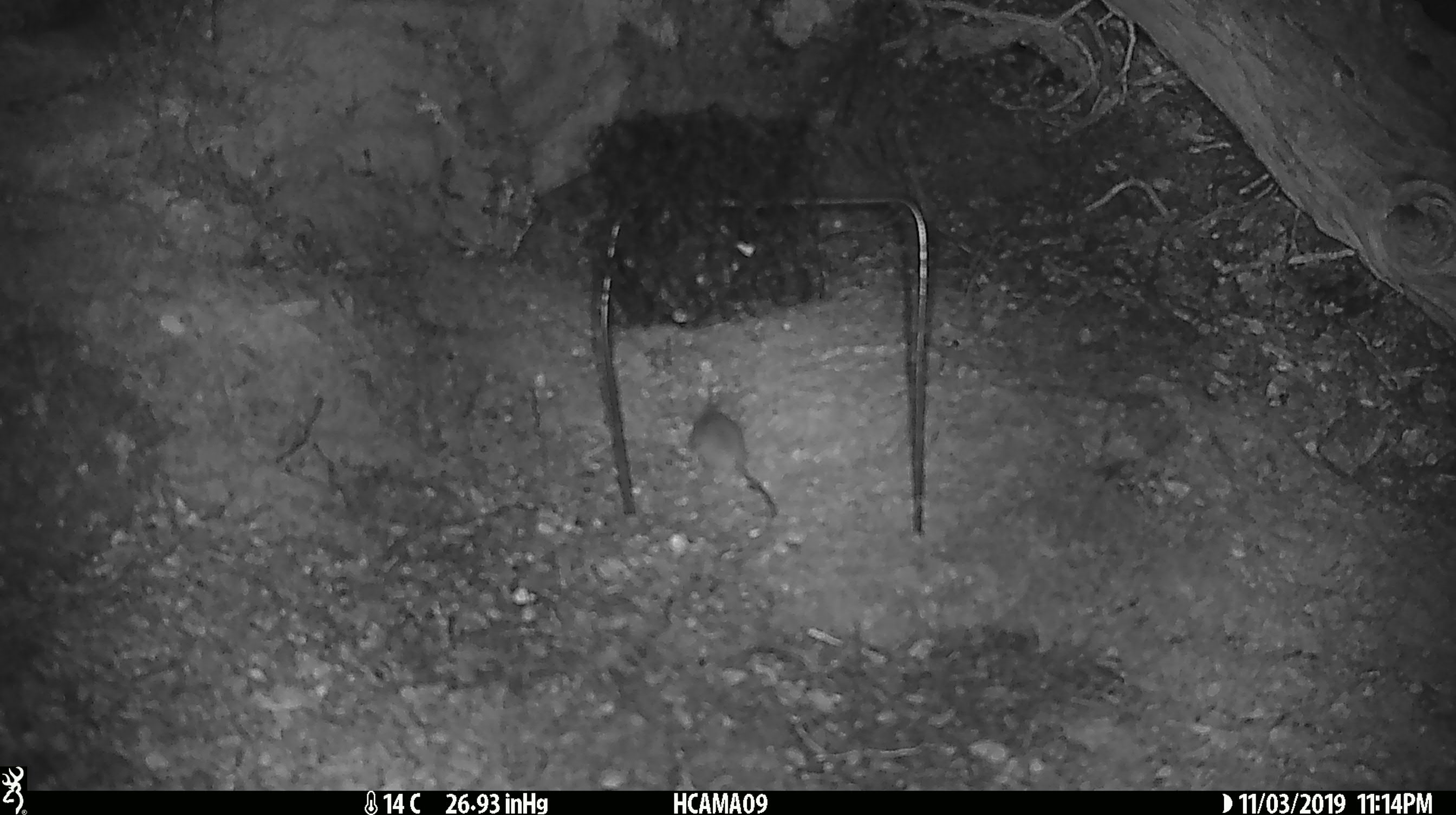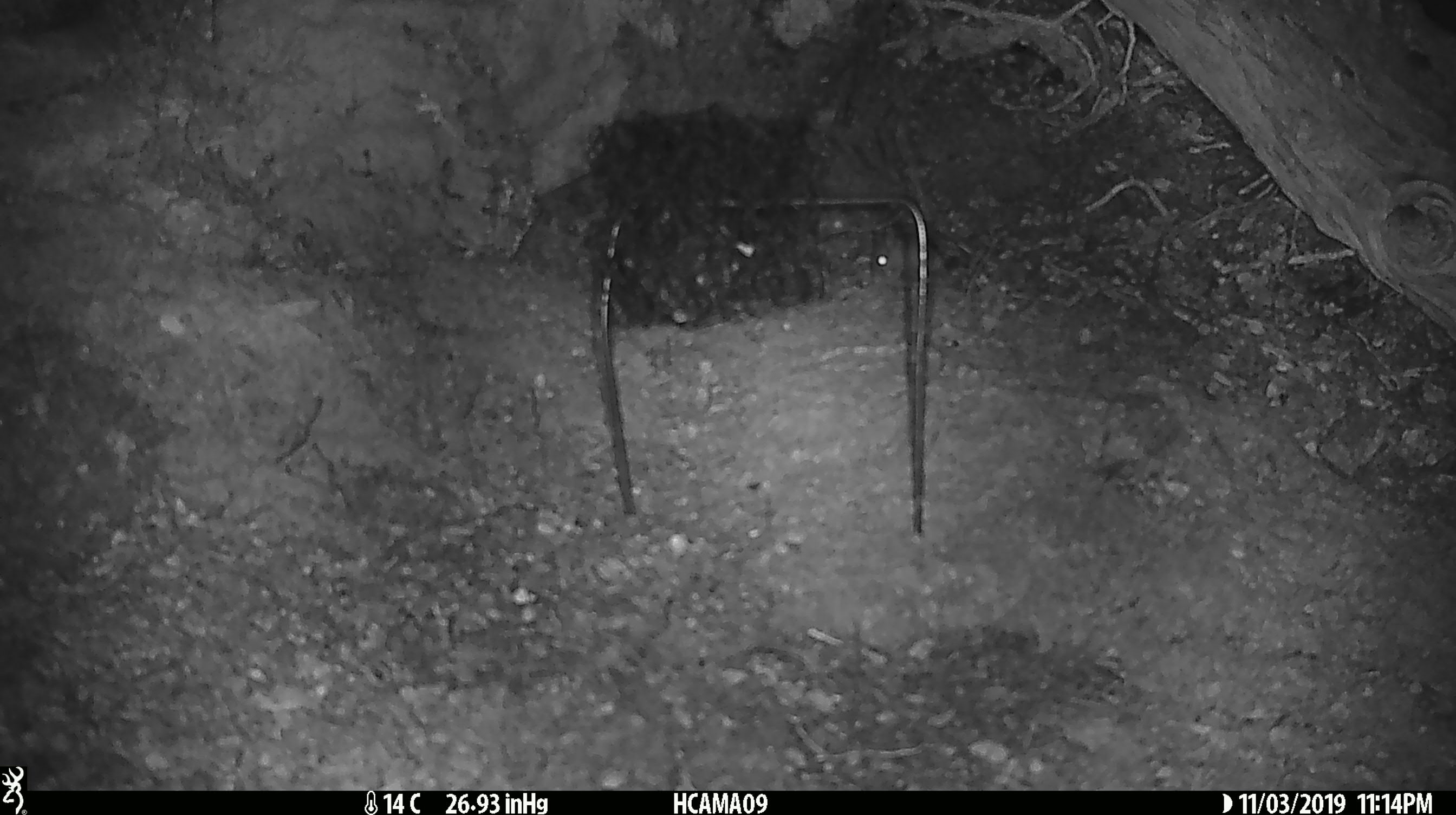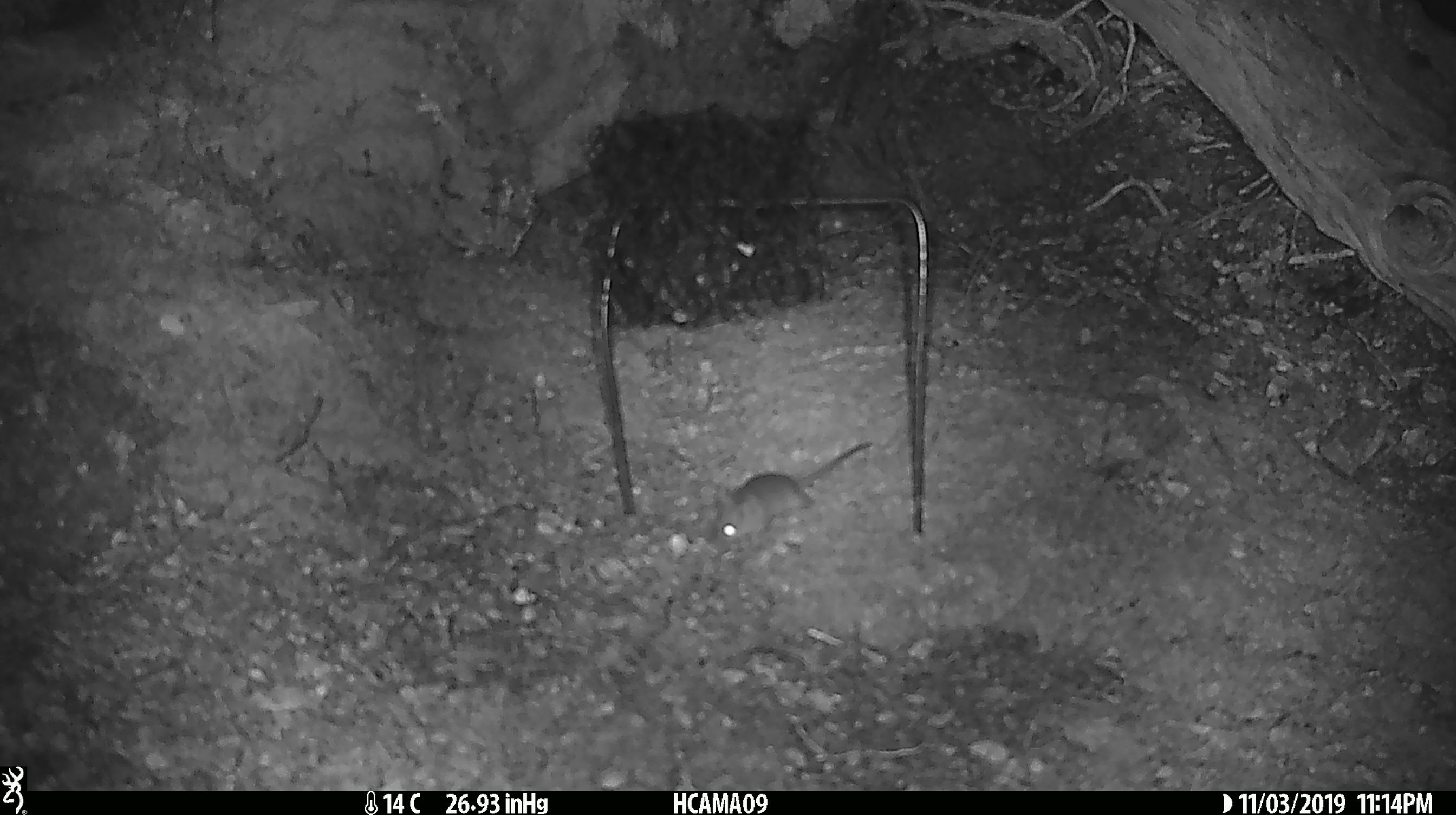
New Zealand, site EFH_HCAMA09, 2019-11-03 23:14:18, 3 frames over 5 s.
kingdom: Animalia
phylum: Chordata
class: Mammalia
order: Rodentia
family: Muridae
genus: Mus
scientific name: Mus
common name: mouse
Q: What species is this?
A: Mouse (Mus).